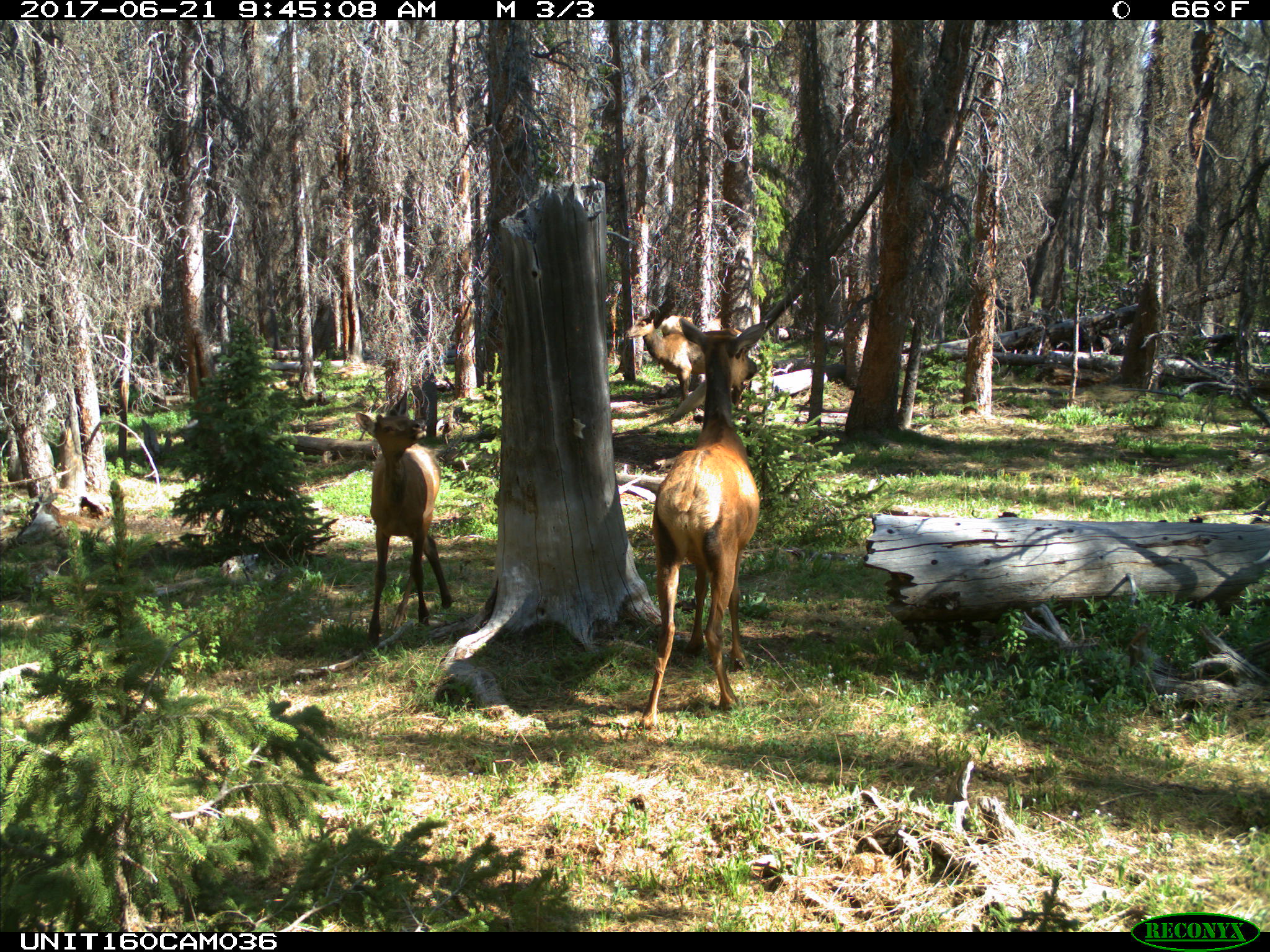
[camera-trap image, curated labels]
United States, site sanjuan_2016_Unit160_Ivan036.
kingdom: Animalia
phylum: Chordata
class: Mammalia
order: Artiodactyla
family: Cervidae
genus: Cervus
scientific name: Cervus elaphus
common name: red deer